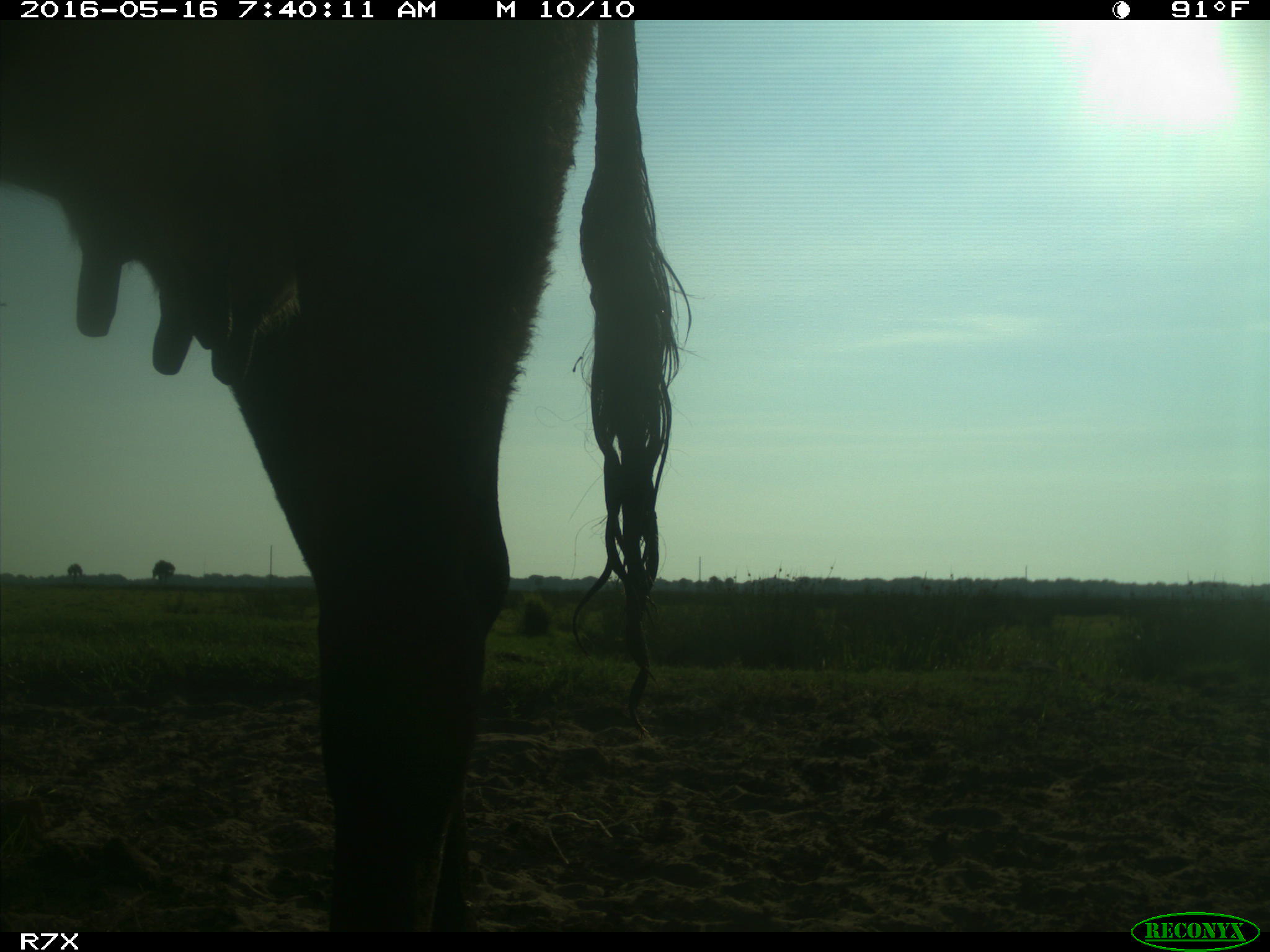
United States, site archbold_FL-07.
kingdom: Animalia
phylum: Chordata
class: Mammalia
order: Artiodactyla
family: Bovidae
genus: Bos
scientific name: Bos taurus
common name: domestic cow